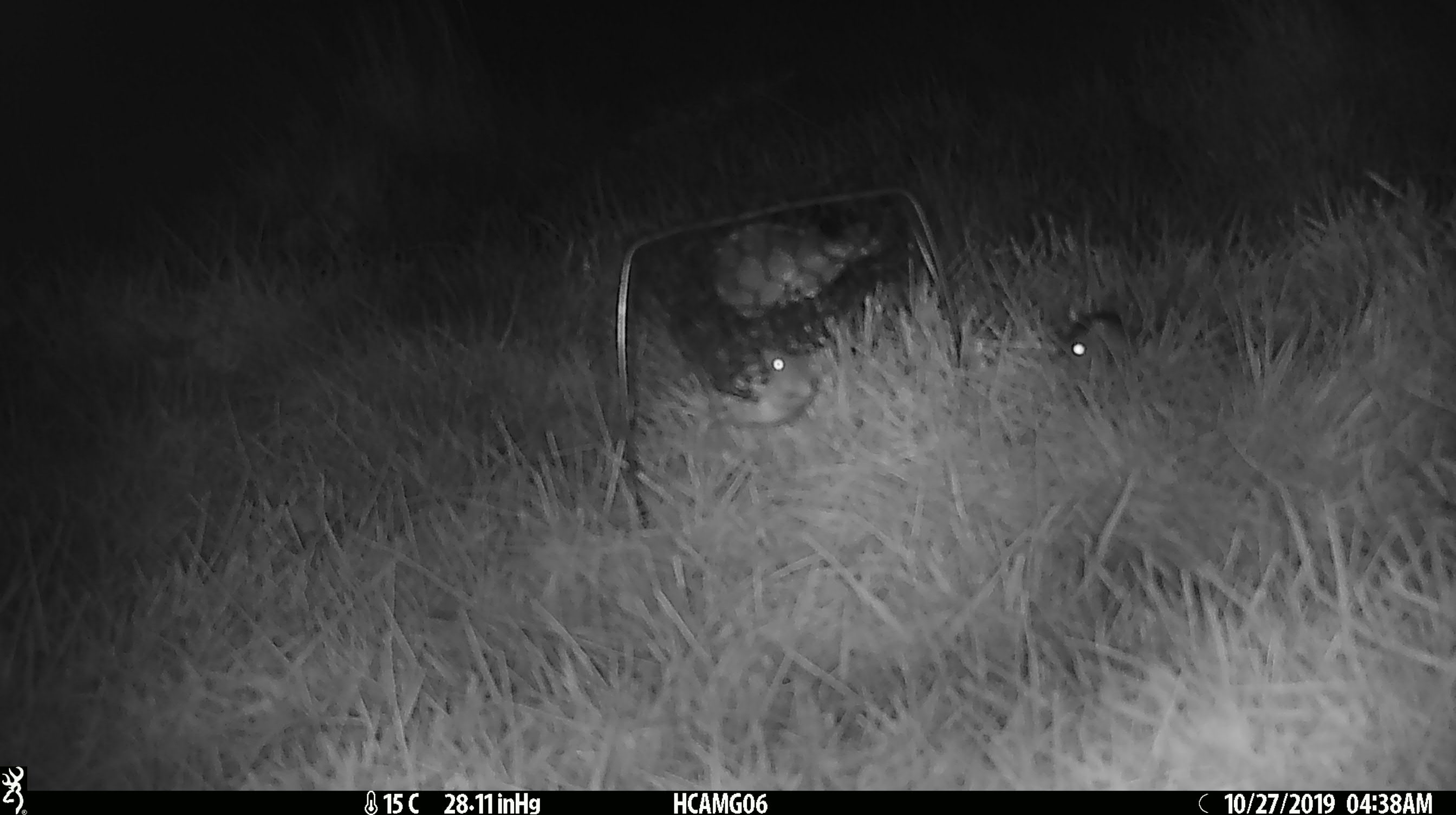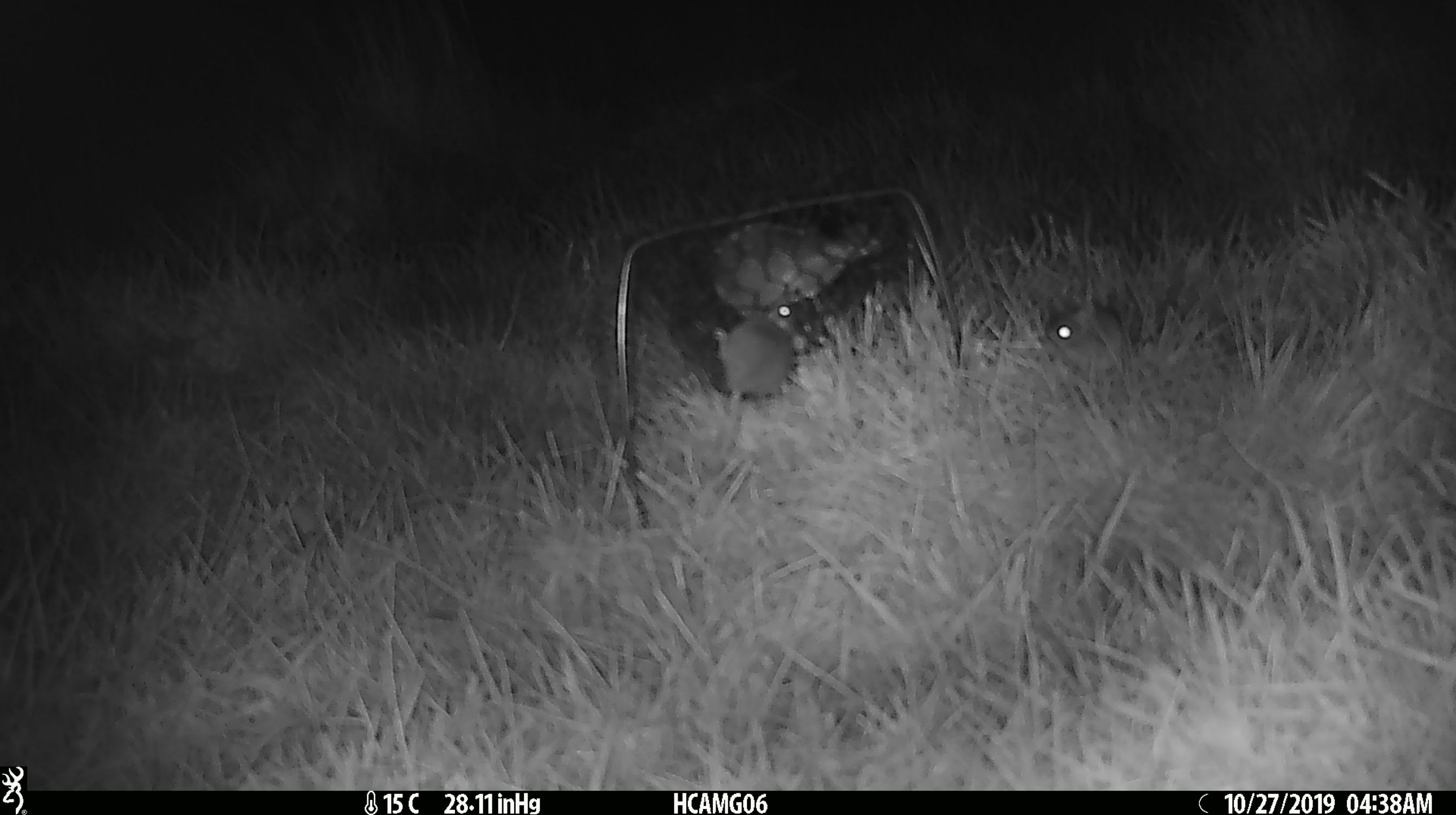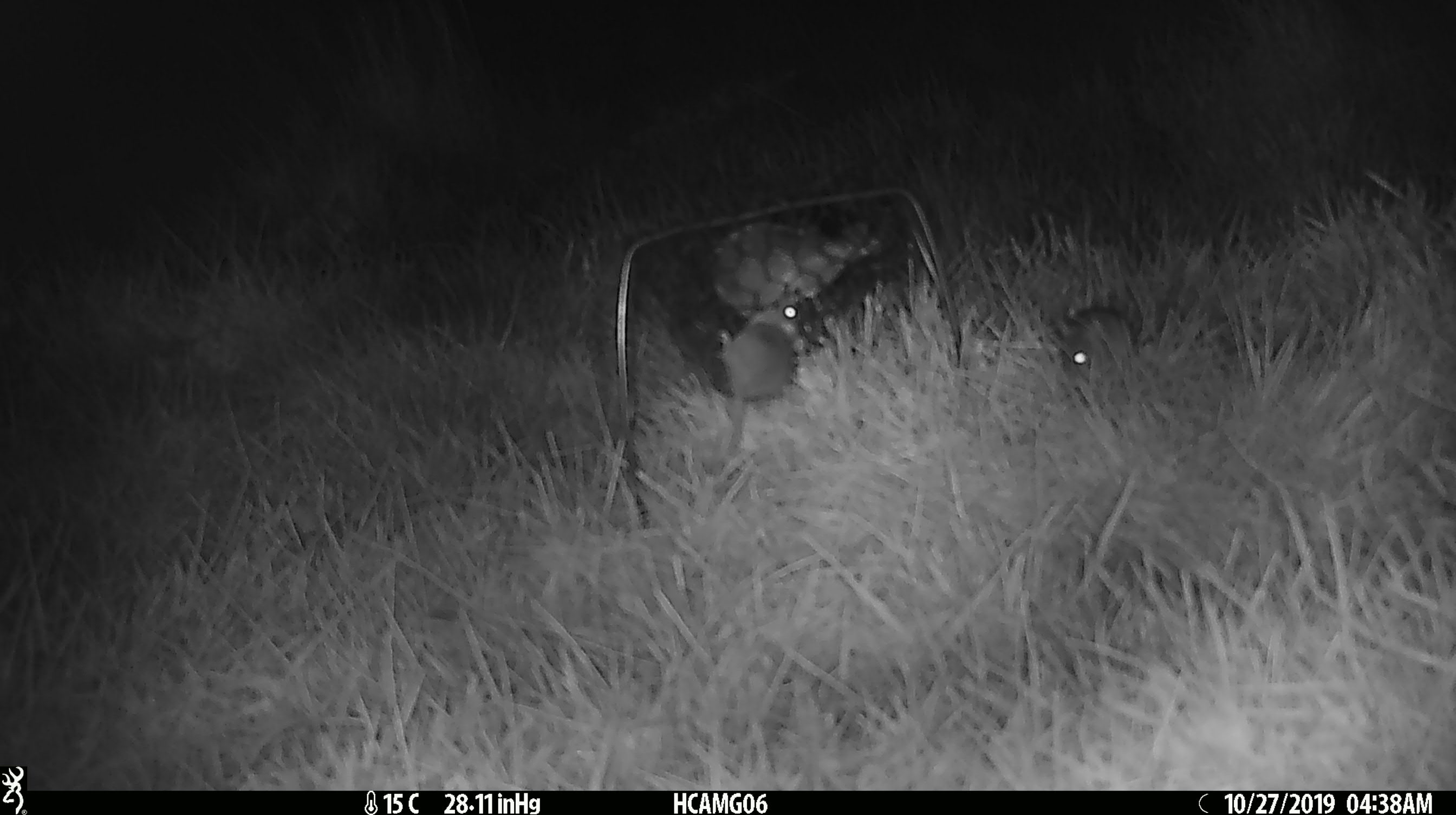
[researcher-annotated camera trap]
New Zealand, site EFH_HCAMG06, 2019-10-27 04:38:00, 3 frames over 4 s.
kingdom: Animalia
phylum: Chordata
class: Mammalia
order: Rodentia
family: Muridae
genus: Mus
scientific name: Mus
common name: mouse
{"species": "mouse (Mus)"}